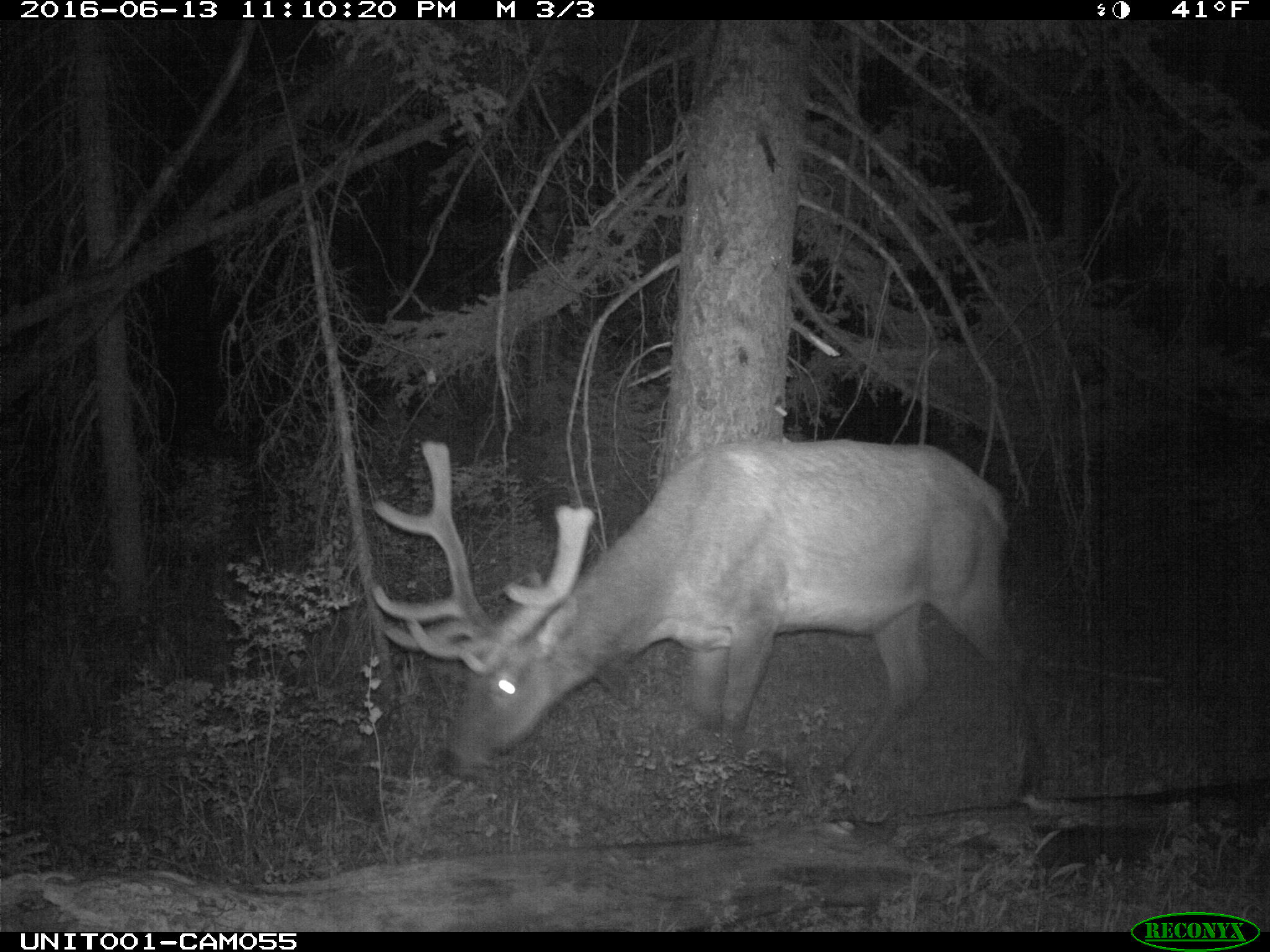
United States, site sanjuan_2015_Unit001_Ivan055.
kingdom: Animalia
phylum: Chordata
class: Mammalia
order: Artiodactyla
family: Cervidae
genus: Cervus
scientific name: Cervus elaphus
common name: red deer